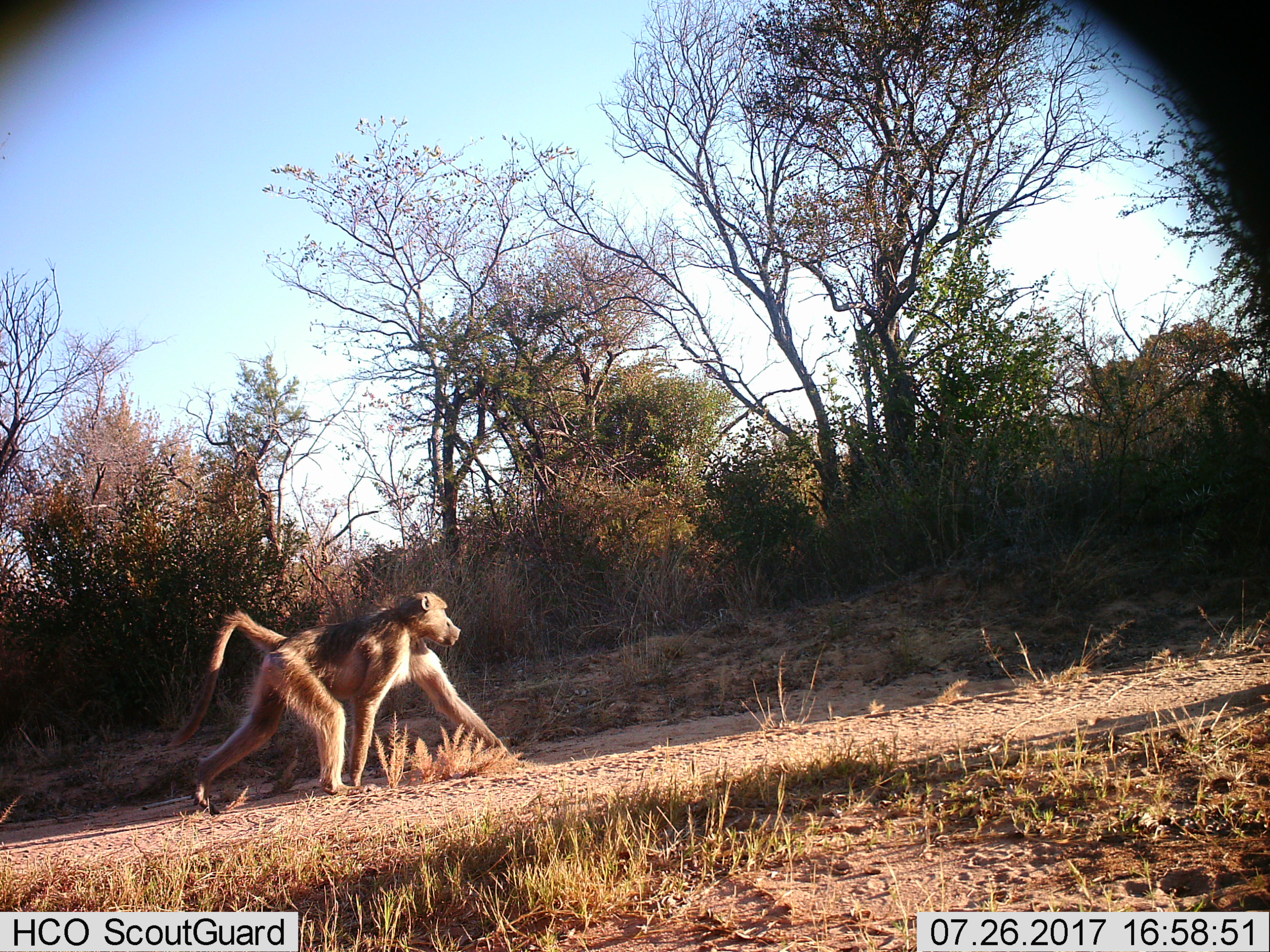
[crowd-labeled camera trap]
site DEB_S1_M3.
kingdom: Animalia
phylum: Chordata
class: Mammalia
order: Primates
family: Cercopithecidae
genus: Papio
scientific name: Papio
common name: baboon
Baboon (Papio), count 1. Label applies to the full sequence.